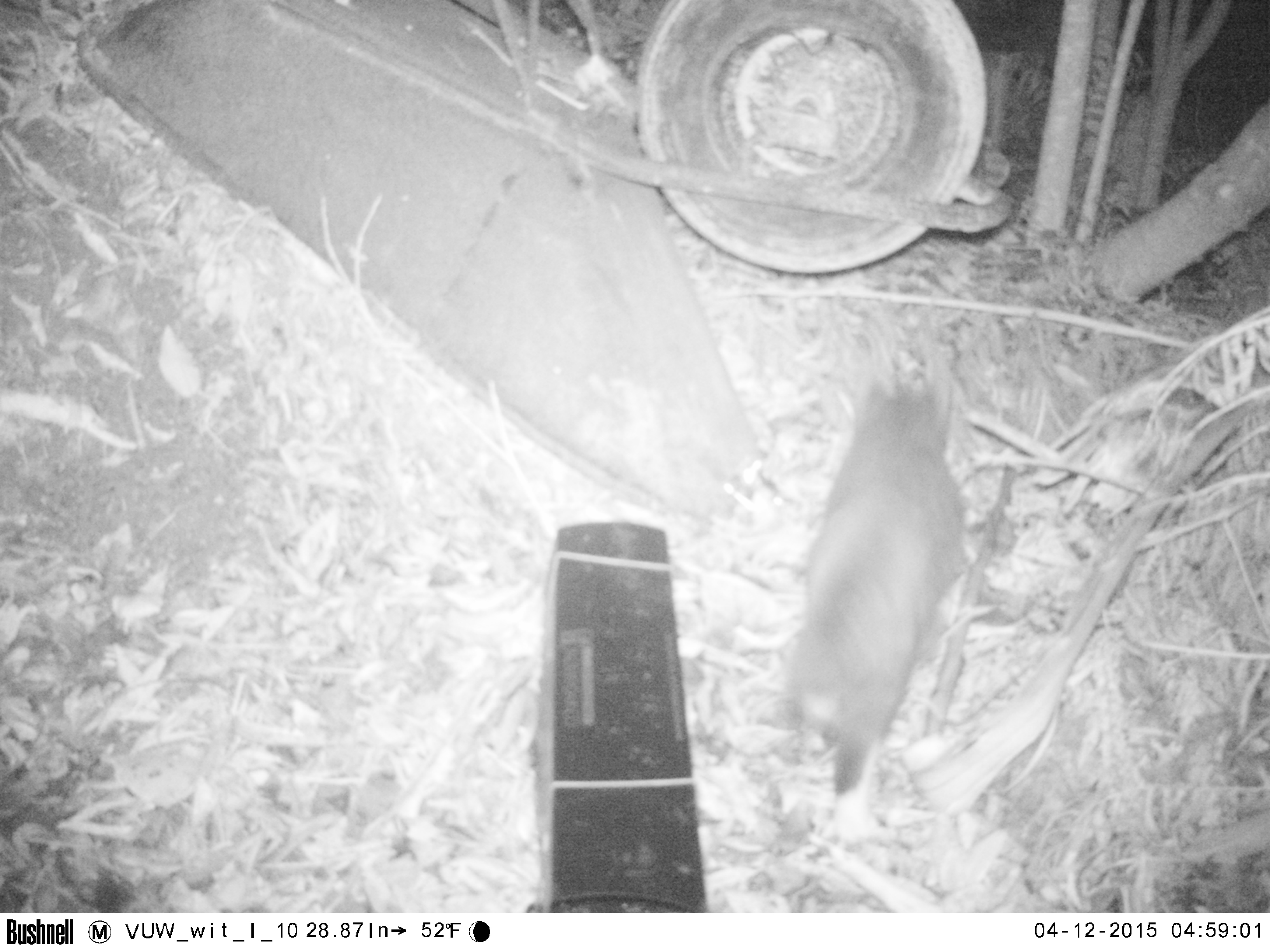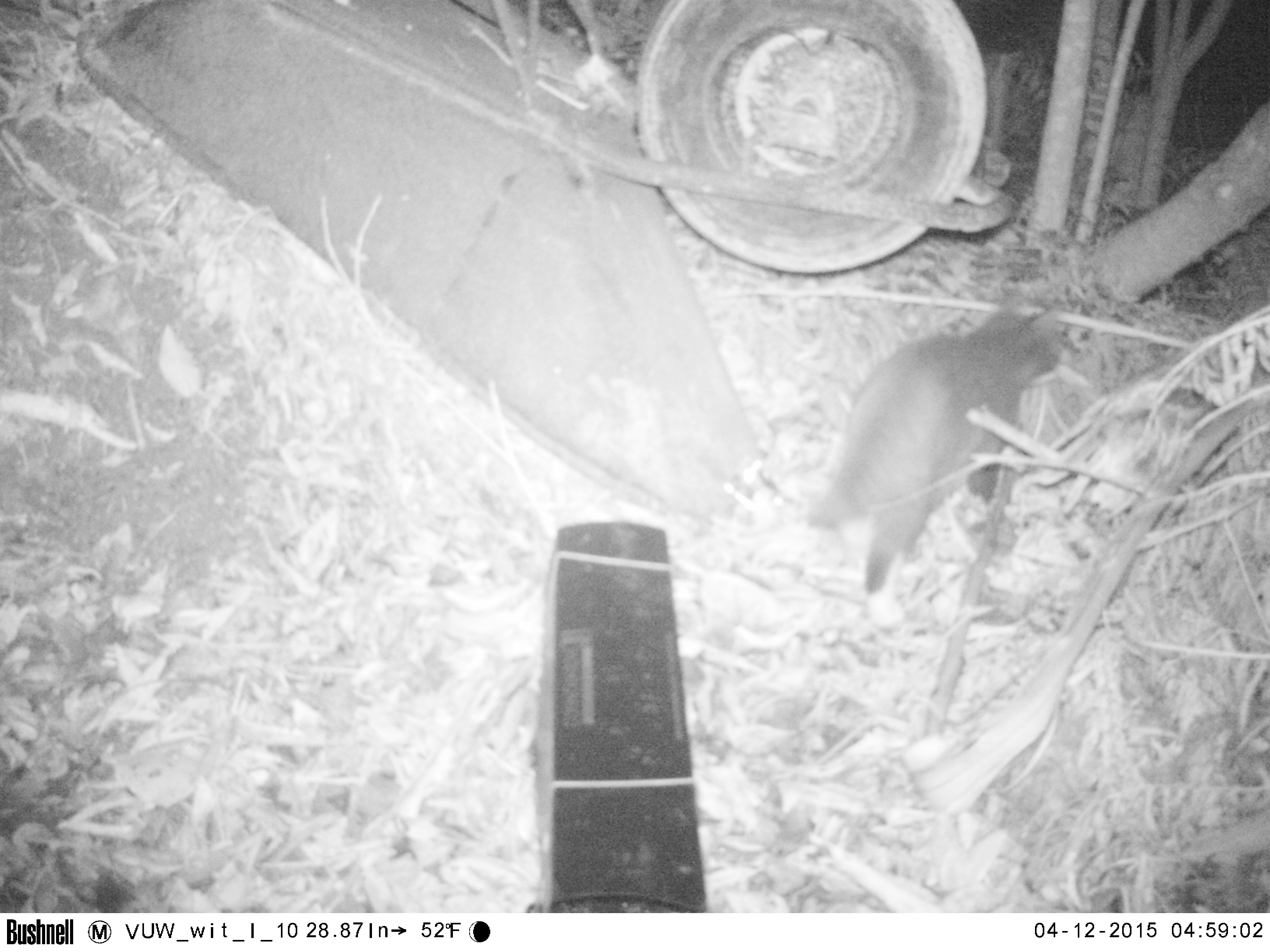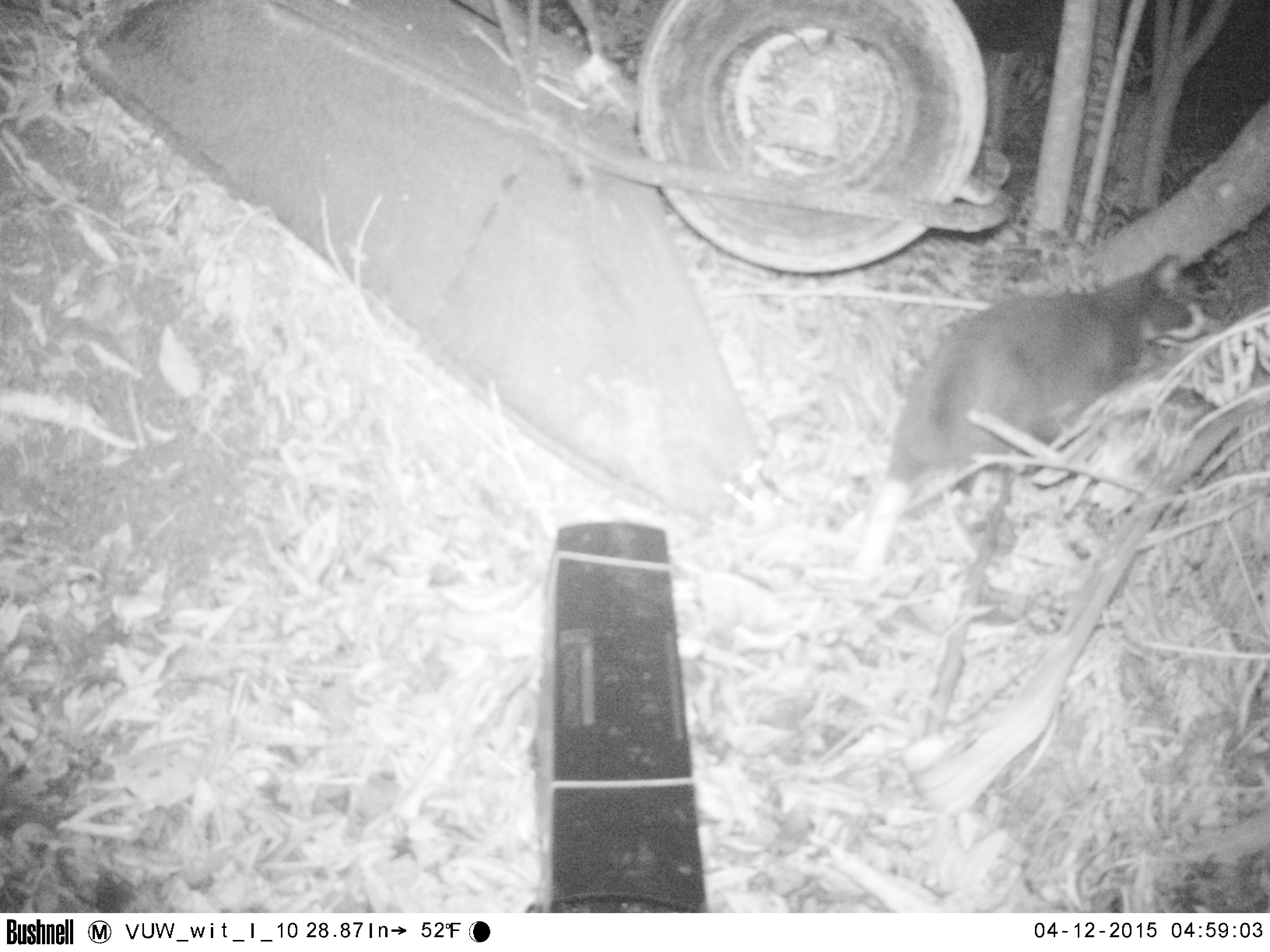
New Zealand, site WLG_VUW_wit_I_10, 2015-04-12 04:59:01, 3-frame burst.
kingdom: Animalia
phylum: Chordata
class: Mammalia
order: Carnivora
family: Felidae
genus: Felis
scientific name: Felis catus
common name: domestic cat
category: cat